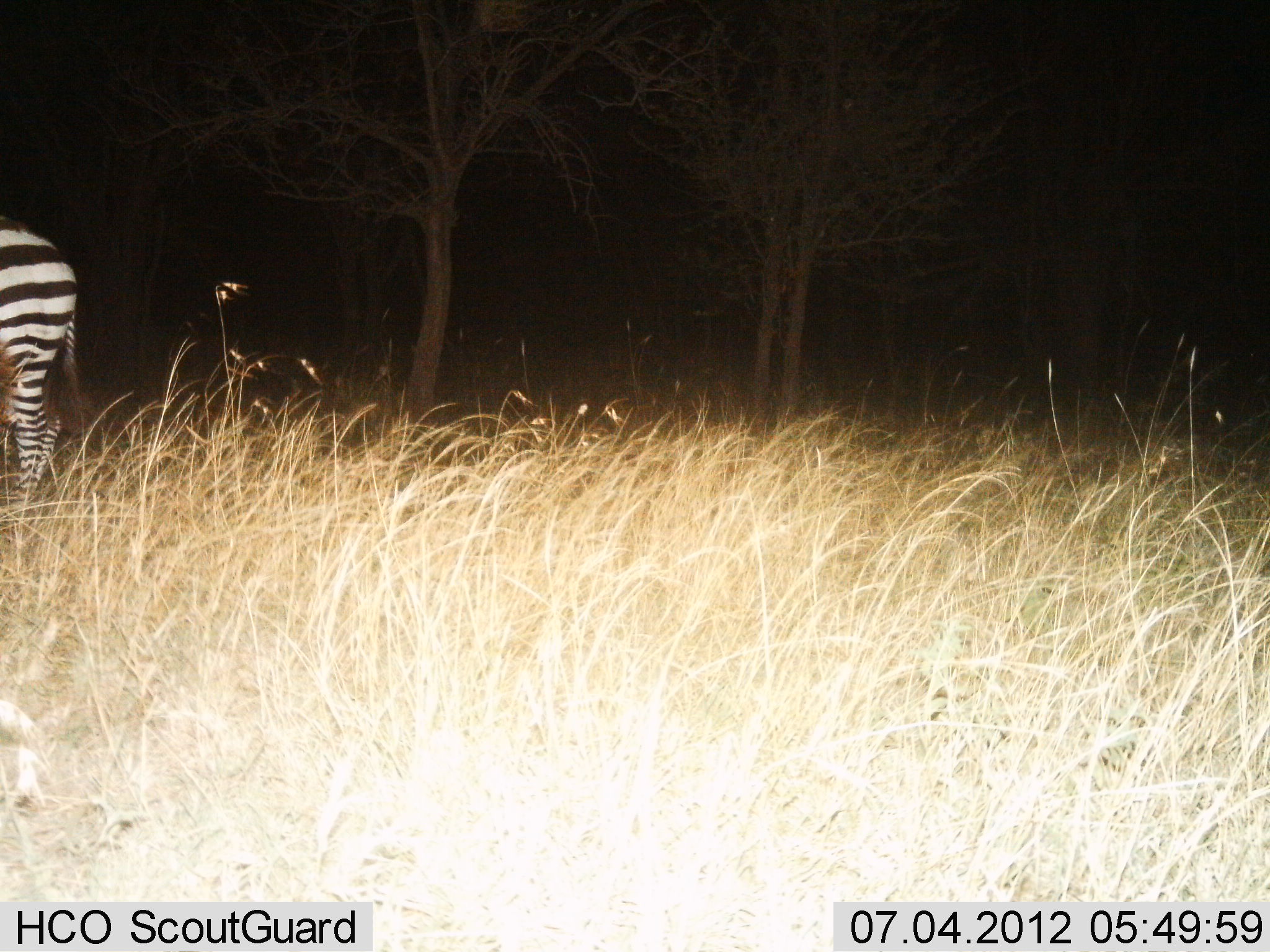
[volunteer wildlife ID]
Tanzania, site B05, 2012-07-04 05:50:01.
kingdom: Animalia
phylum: Chordata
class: Mammalia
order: Perissodactyla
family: Equidae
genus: Equus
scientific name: Equus quagga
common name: plains zebra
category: zebra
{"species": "zebra (plains zebra) (Equus quagga)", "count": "1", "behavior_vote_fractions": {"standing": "100%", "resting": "0%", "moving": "0%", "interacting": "0%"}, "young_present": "0%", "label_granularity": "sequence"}